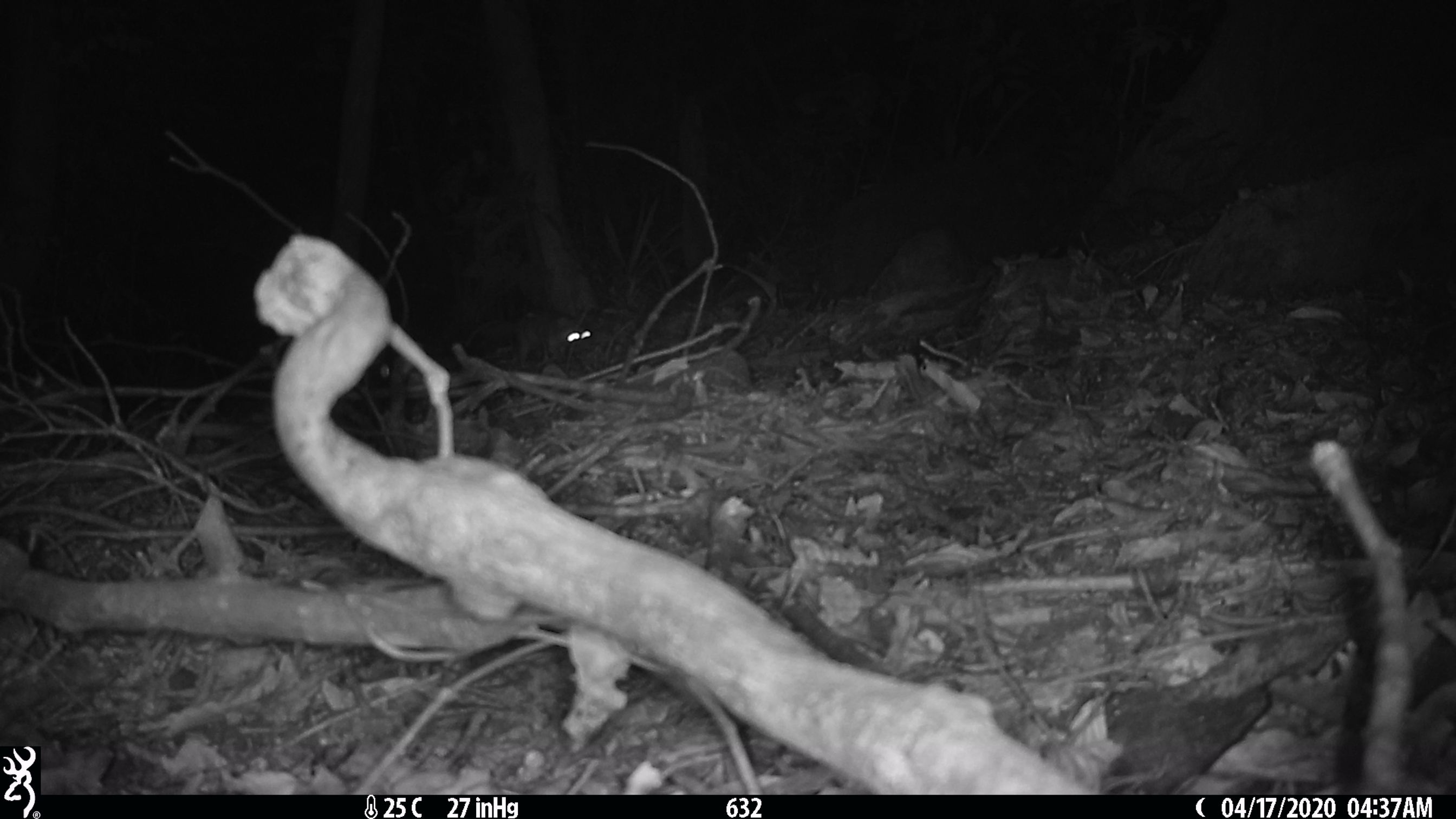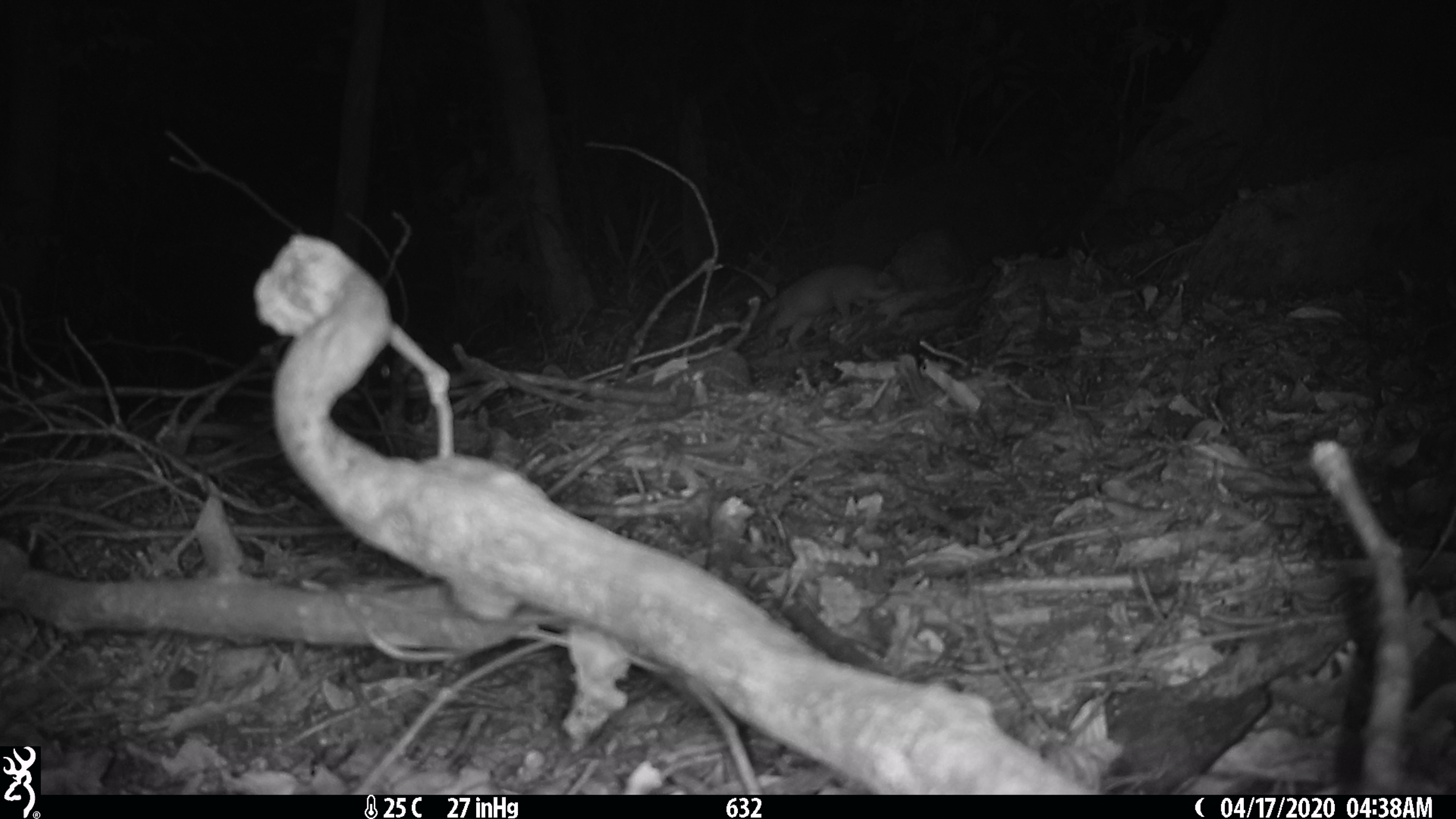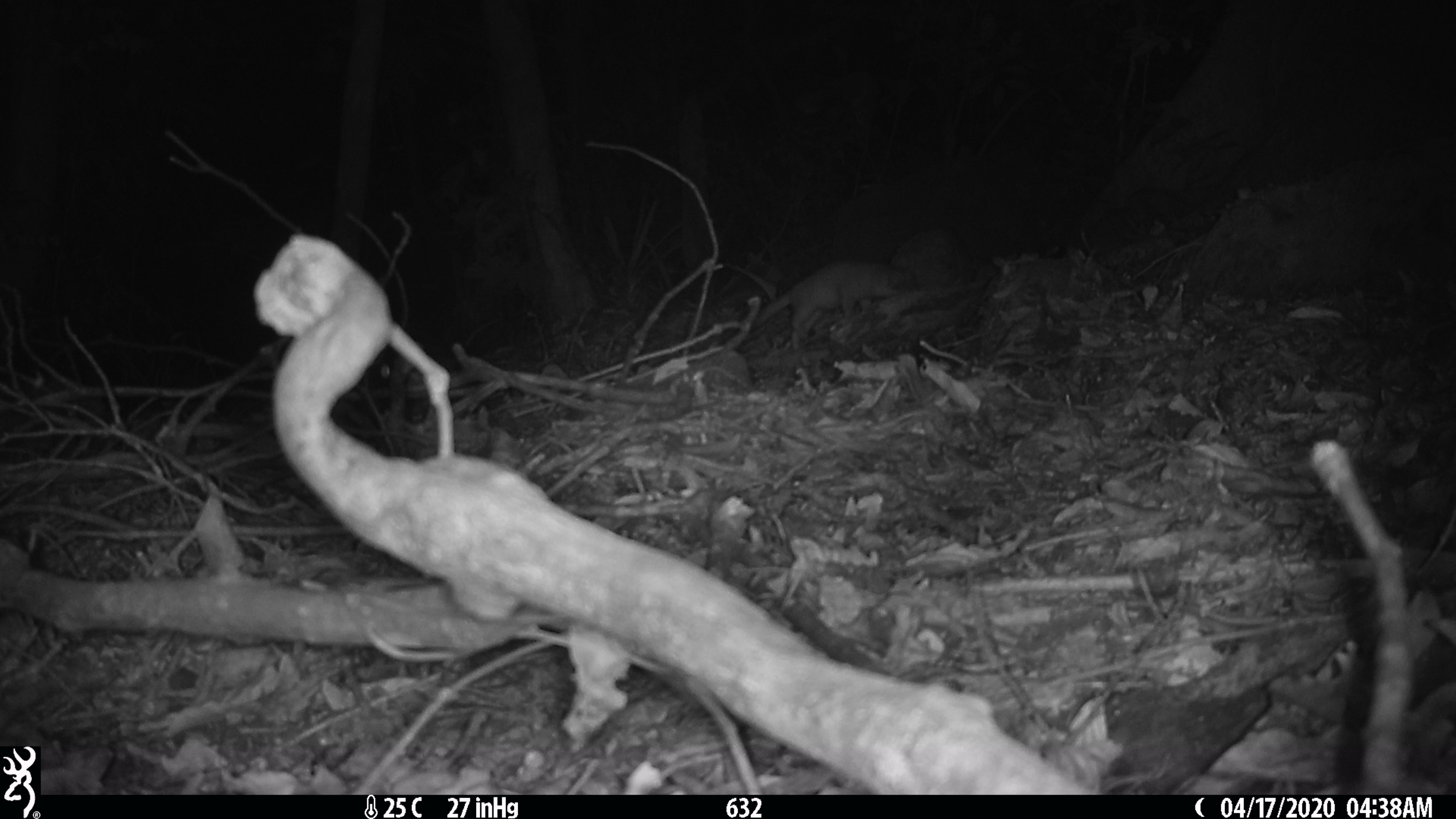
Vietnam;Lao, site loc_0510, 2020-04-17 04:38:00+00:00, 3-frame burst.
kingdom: Animalia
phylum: Chordata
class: Mammalia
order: Carnivora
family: Mustelidae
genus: Melogale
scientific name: Melogale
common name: ferret badger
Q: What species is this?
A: Ferret badger (Melogale).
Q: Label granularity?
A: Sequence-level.